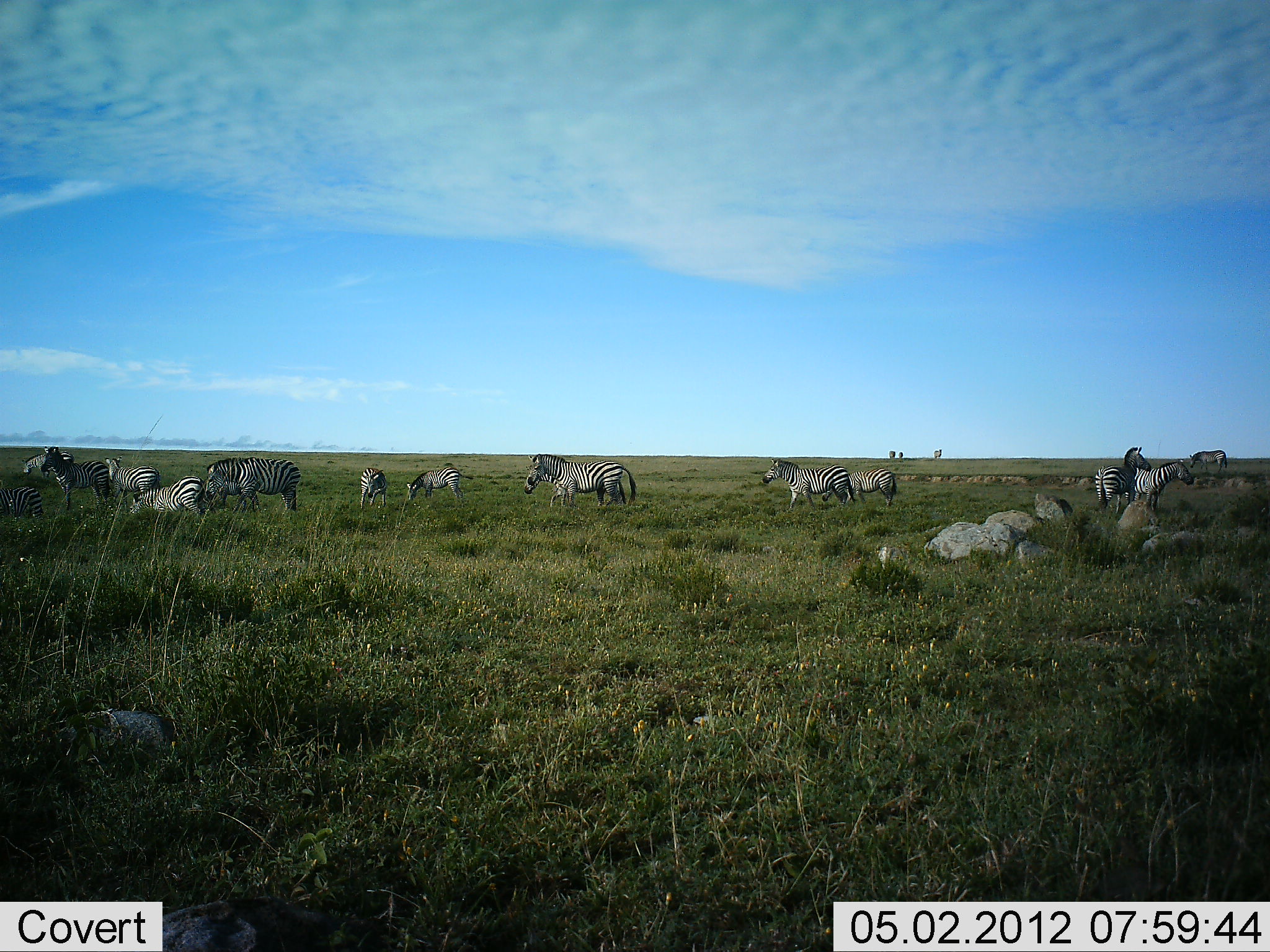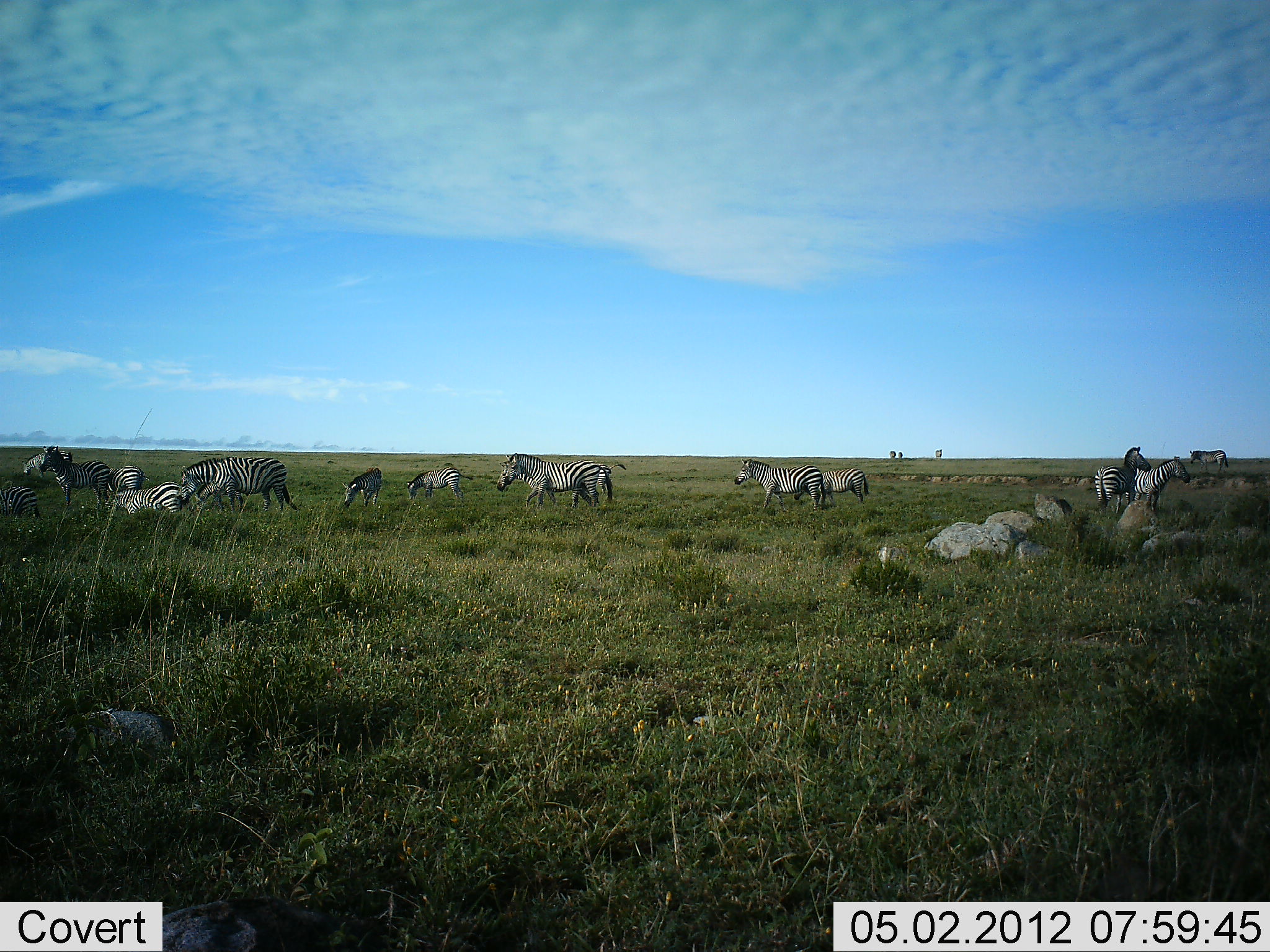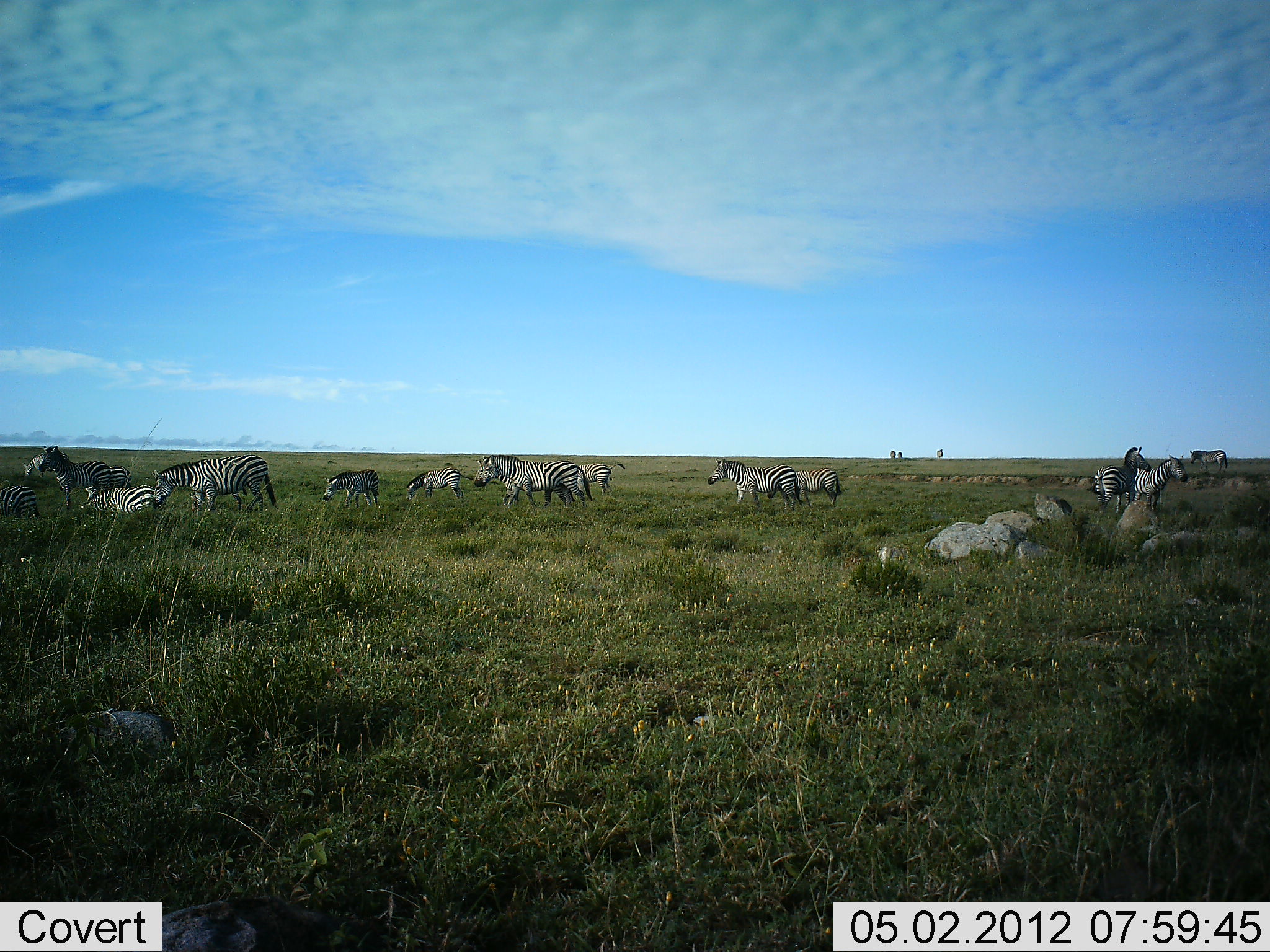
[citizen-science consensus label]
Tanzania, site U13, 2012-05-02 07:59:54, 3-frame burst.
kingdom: Animalia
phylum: Chordata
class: Mammalia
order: Perissodactyla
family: Equidae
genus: Equus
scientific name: Equus quagga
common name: plains zebra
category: zebra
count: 11-50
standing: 53%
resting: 16%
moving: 72%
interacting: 9%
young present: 28%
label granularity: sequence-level